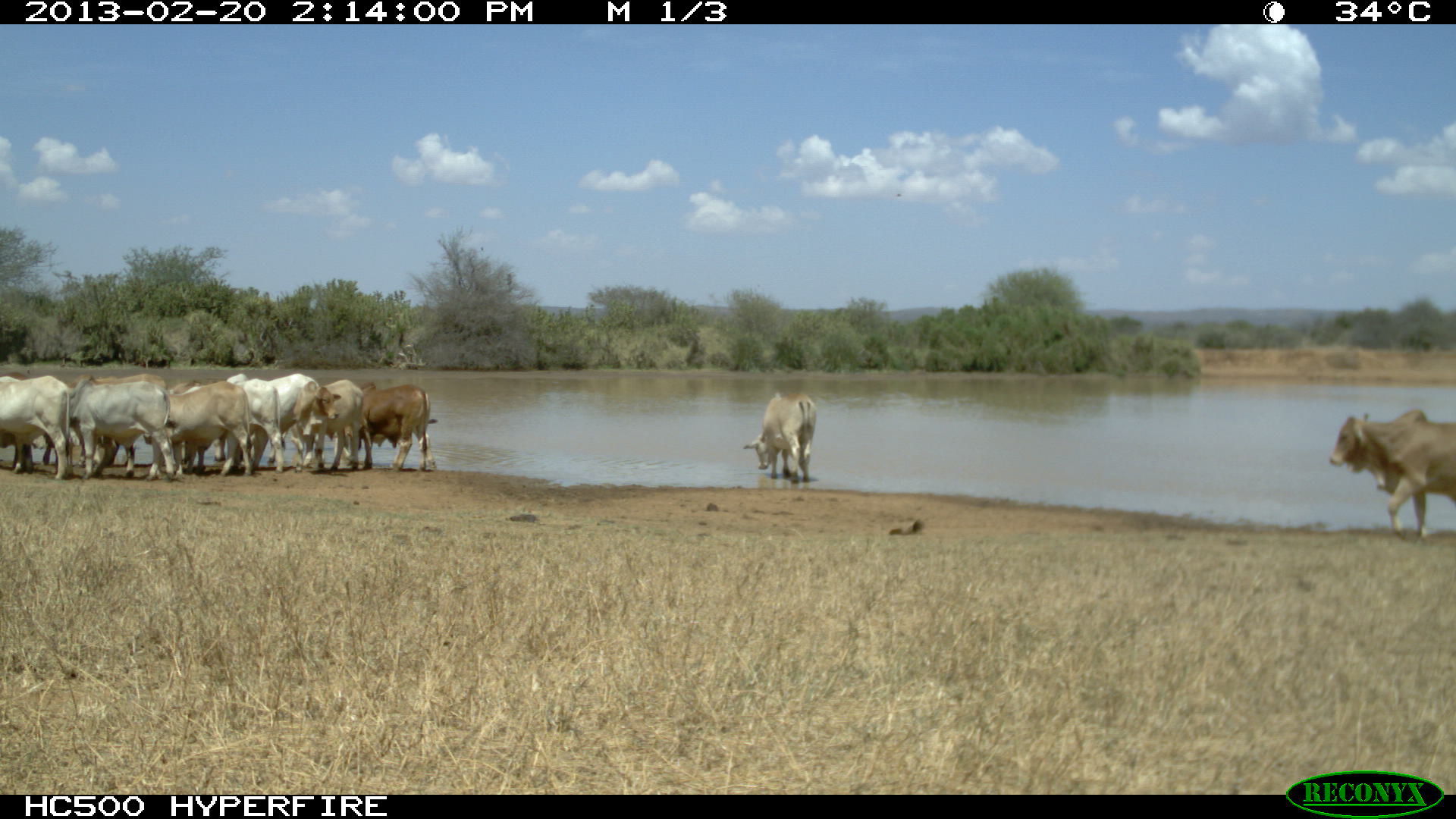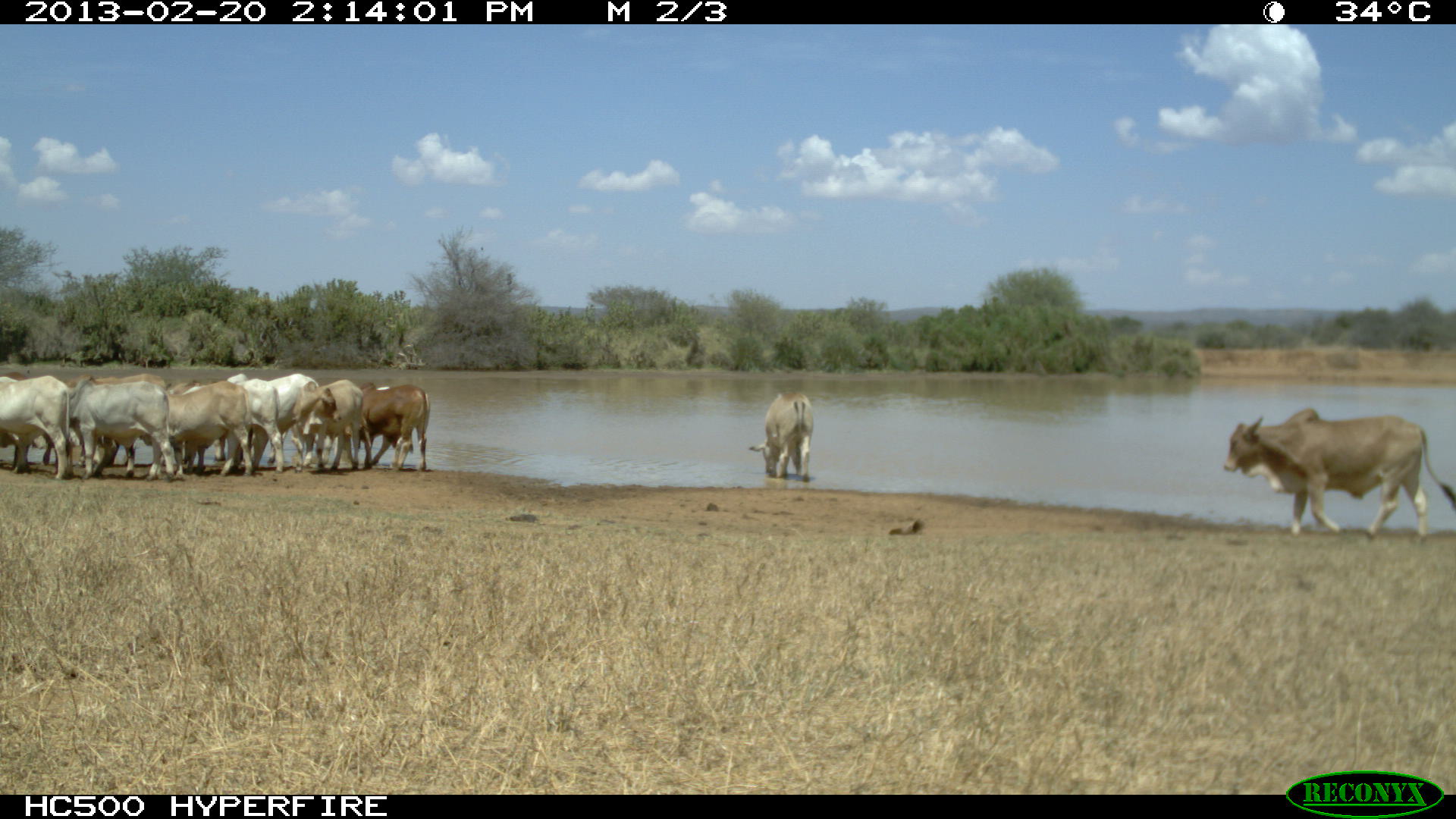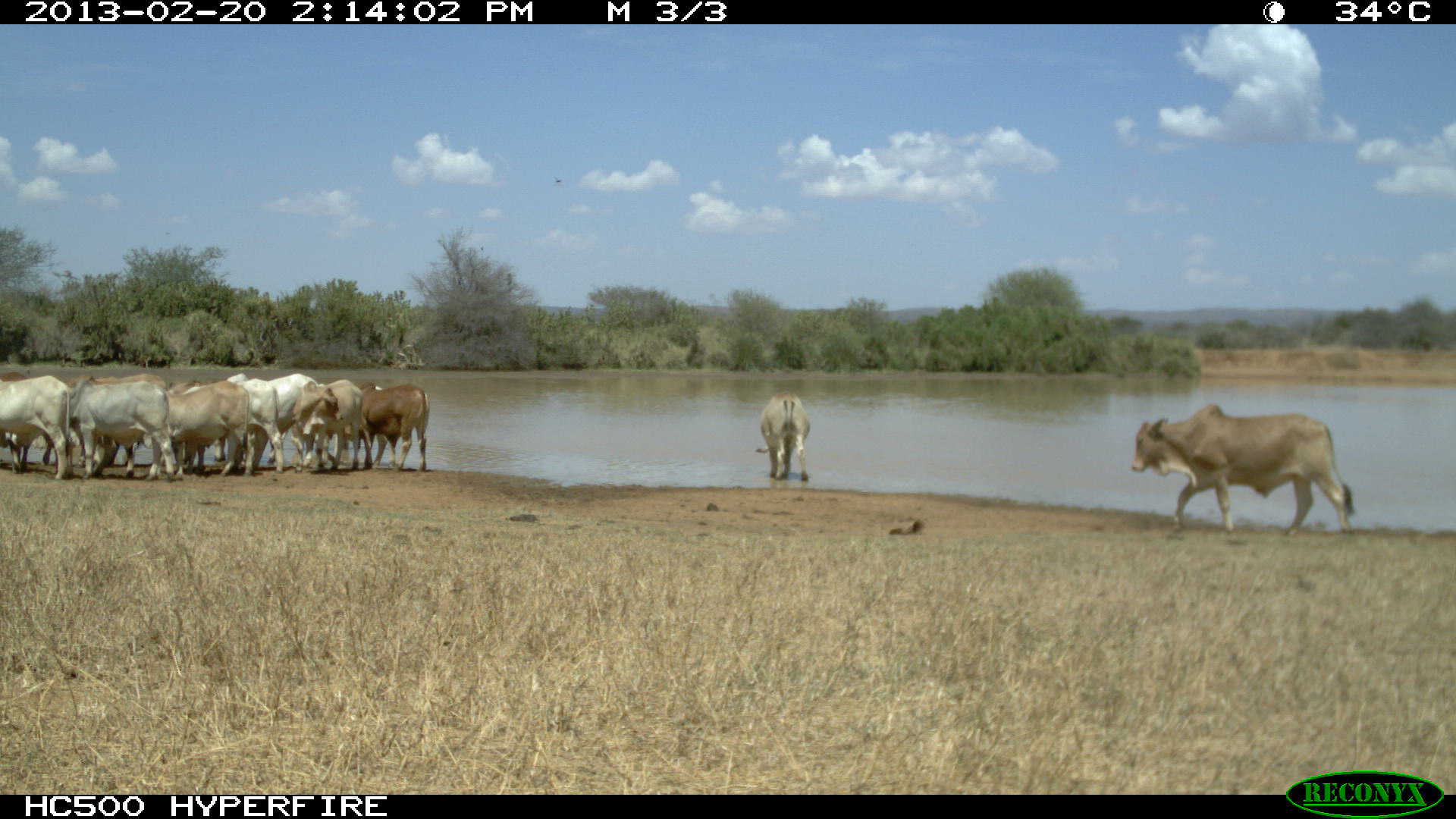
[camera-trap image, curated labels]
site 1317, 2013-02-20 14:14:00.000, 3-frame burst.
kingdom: Animalia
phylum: Chordata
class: Mammalia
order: Artiodactyla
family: Bovidae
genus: Bos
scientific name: Bos taurus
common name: domestic cattle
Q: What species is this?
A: Bos taurus (domestic cattle).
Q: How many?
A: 12.